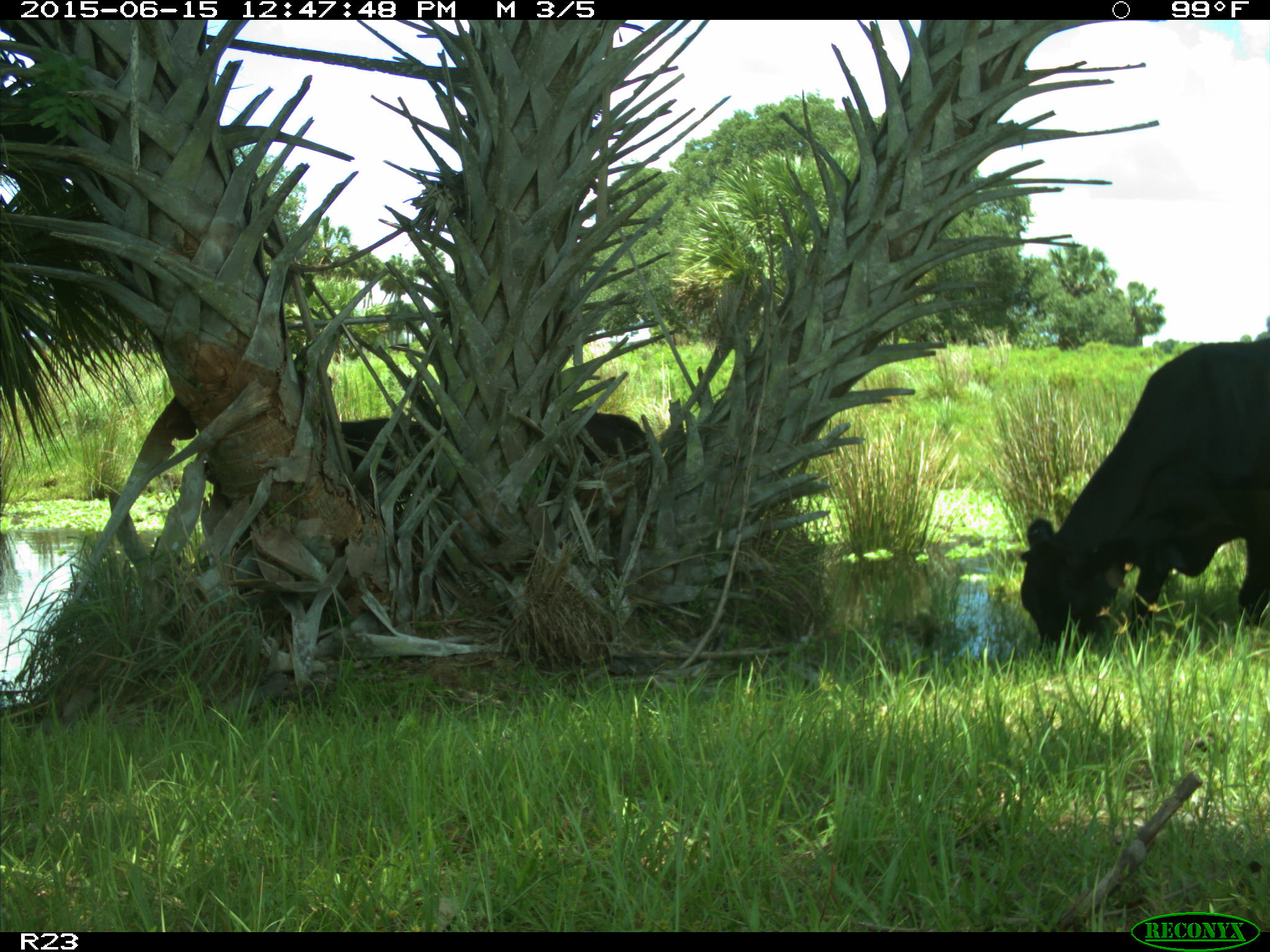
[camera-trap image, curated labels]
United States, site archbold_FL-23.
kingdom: Animalia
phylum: Chordata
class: Mammalia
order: Artiodactyla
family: Bovidae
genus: Bos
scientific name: Bos taurus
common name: domestic cow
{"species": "Bos taurus (domestic cow)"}